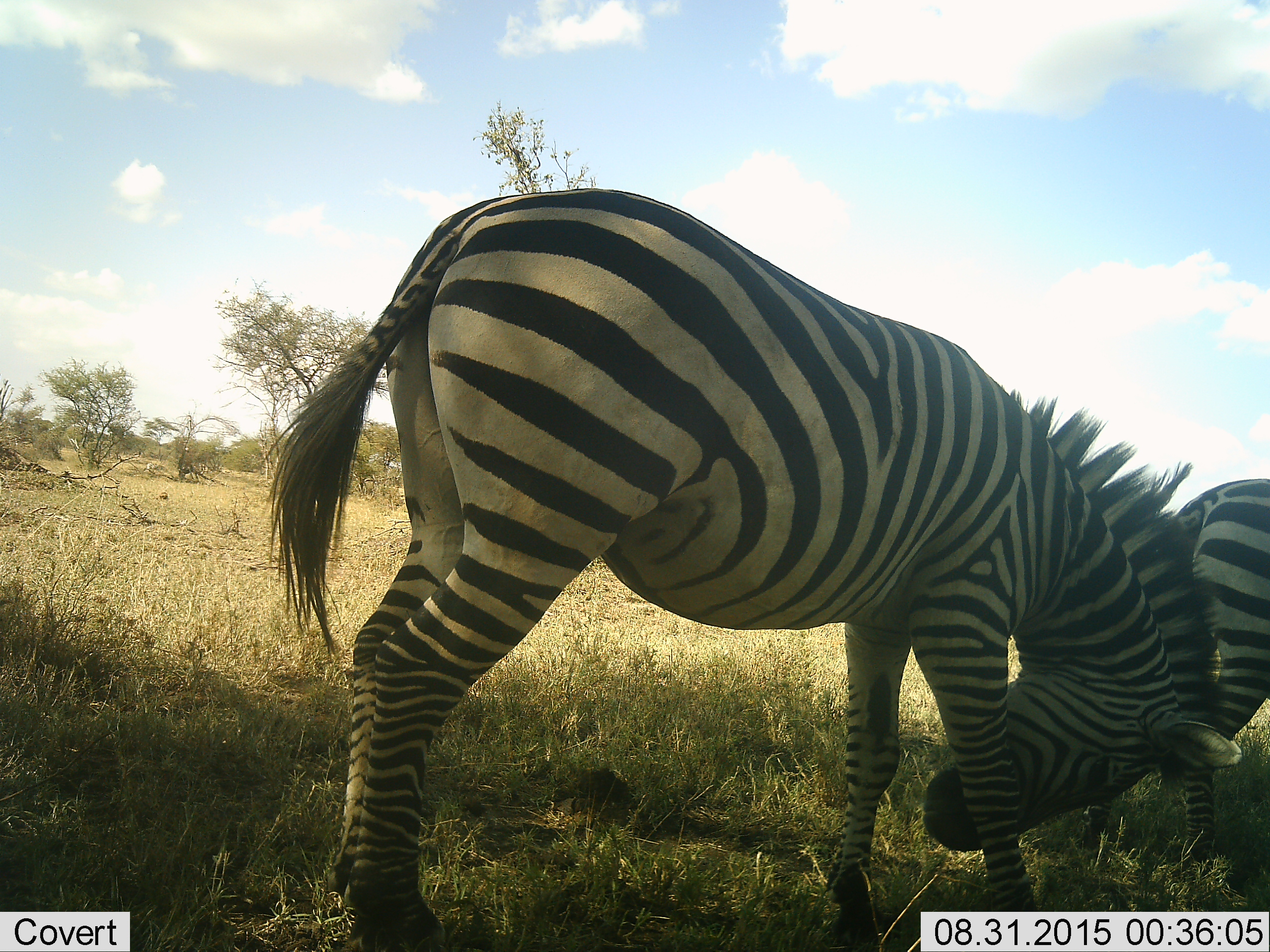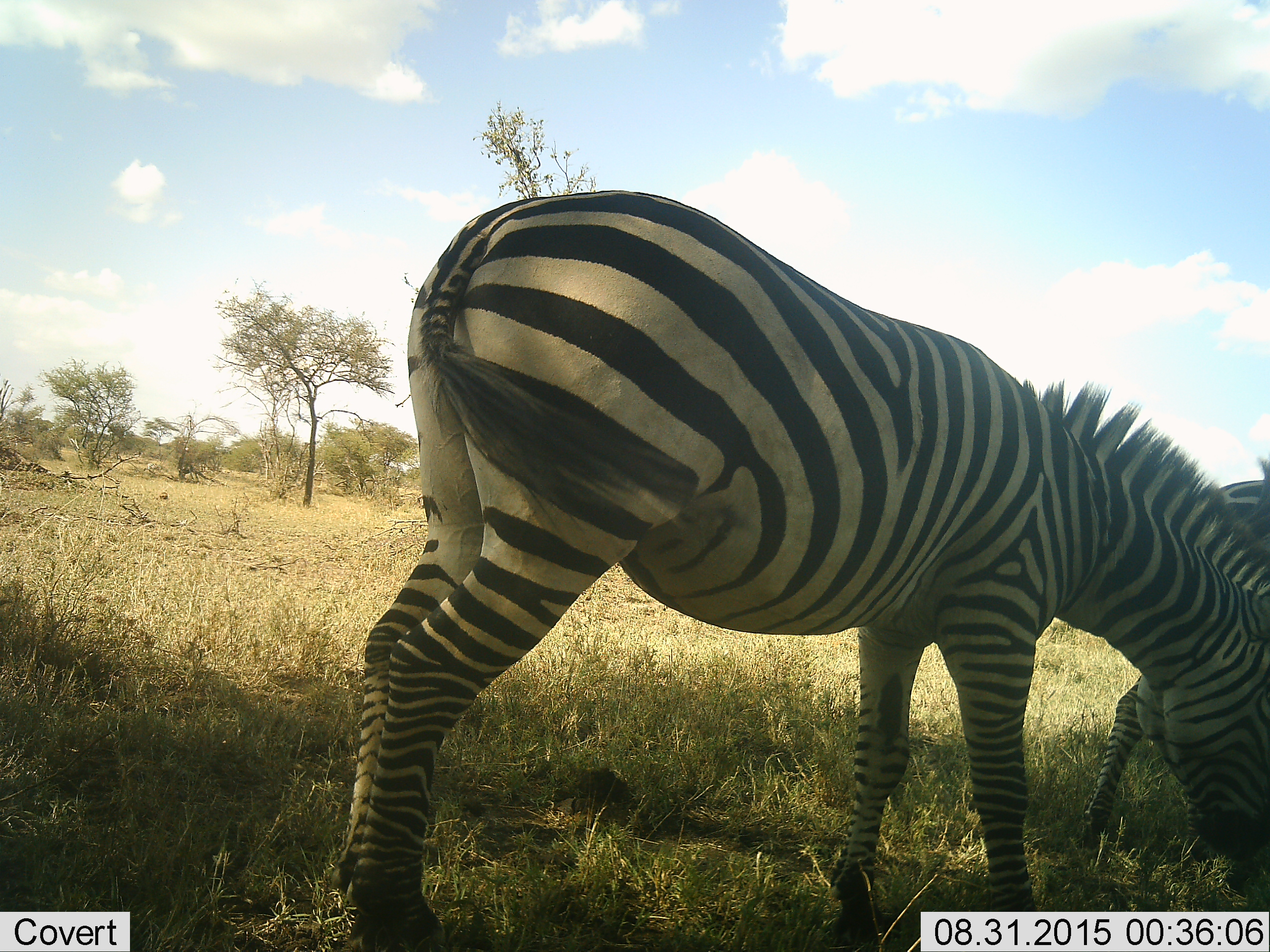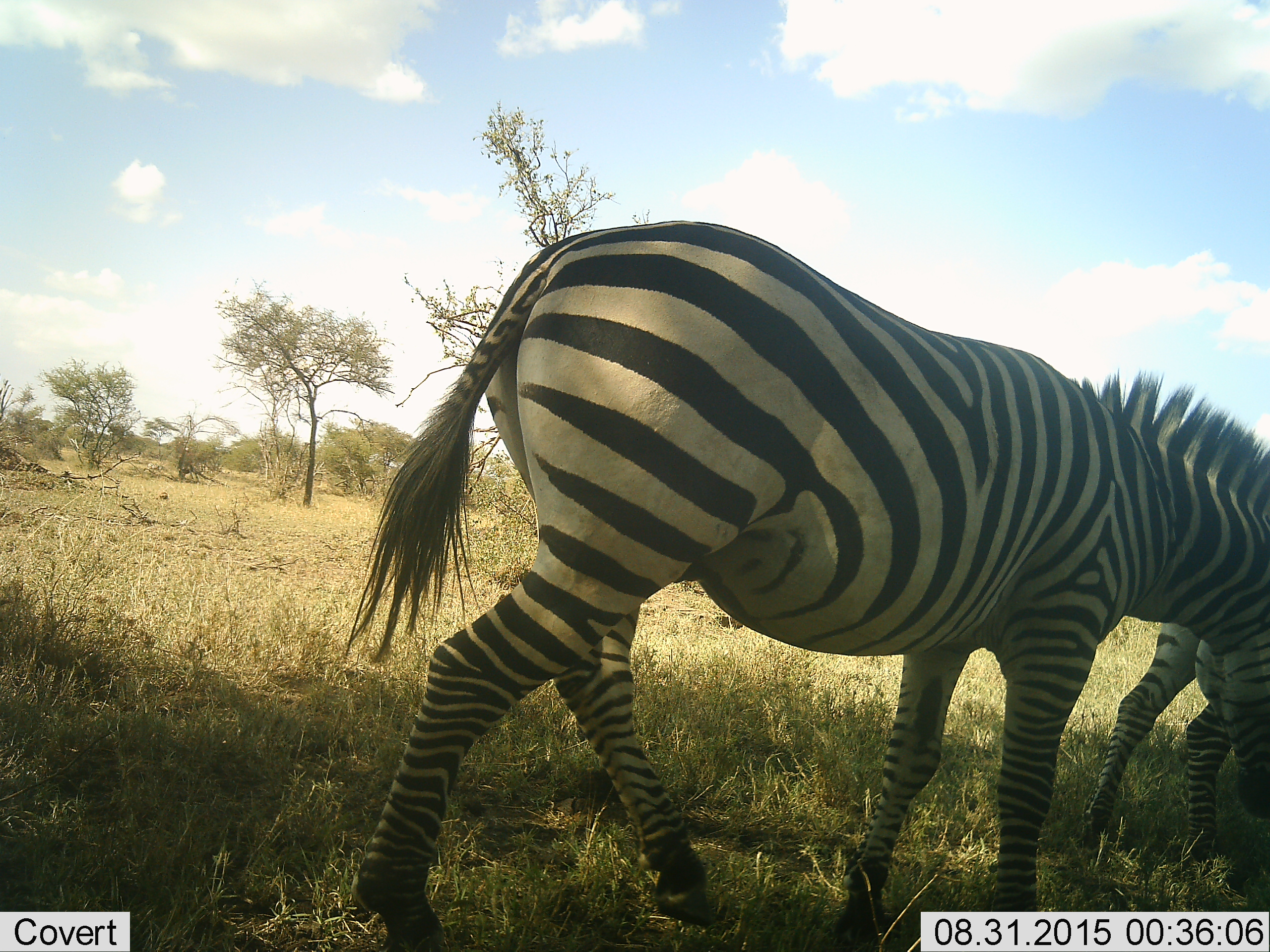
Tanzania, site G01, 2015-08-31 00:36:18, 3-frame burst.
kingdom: Animalia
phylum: Chordata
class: Mammalia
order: Perissodactyla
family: Equidae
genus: Equus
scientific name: Equus quagga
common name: plains zebra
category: zebra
Zebra (plains zebra) (Equus quagga), count 2. Behavior (volunteer vote fractions): standing 33%, resting 0%, moving 58%, interacting 17%. Young present (vote fraction): 8%. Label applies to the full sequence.